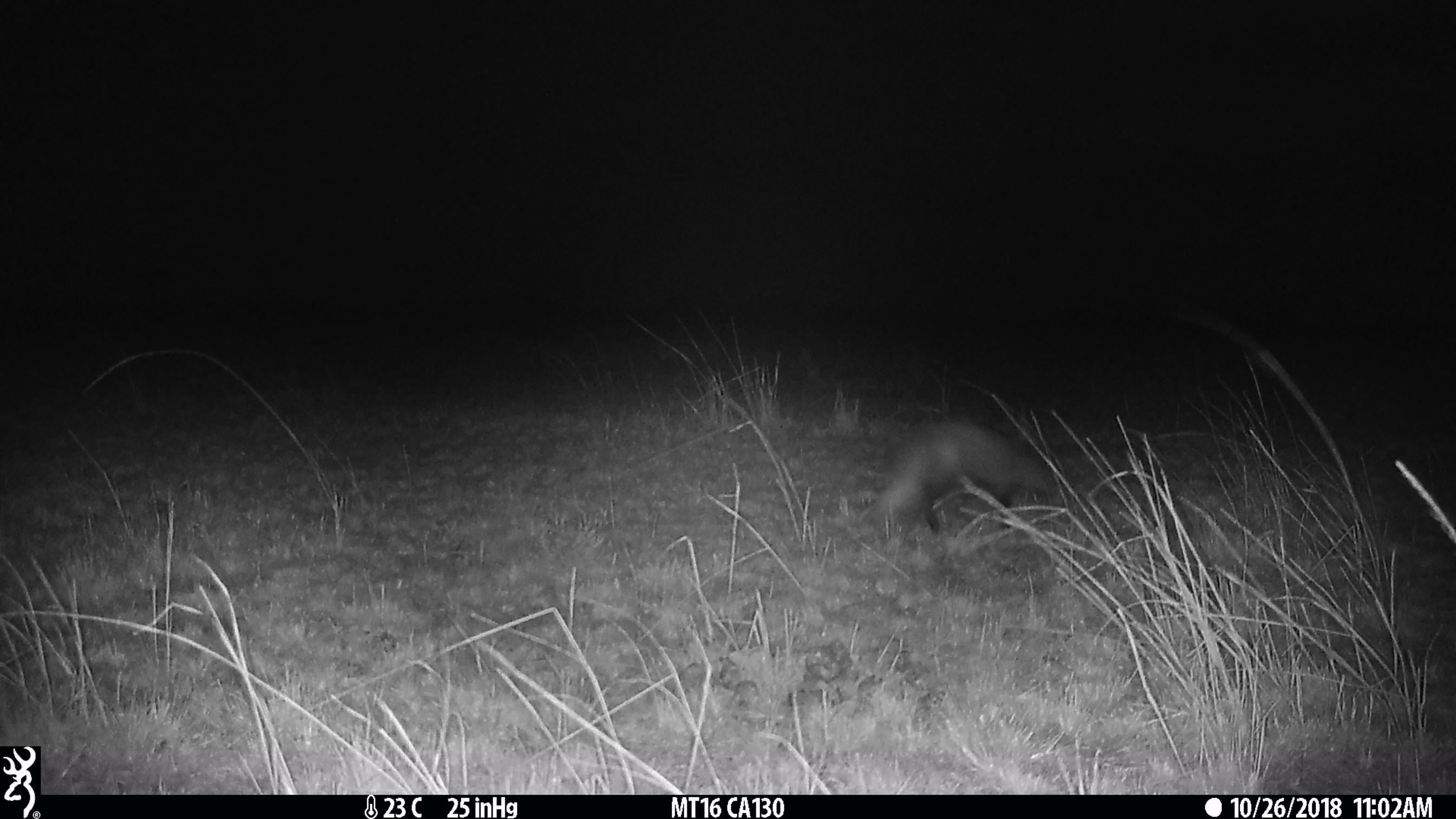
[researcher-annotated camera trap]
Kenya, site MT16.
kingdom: Animalia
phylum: Chordata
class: Mammalia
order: Carnivora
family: Herpestidae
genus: Ichneumia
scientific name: Ichneumia albicauda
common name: white-tailed mongoose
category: mongoose white tailed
Mongoose white tailed (white-tailed mongoose) (Ichneumia albicauda).